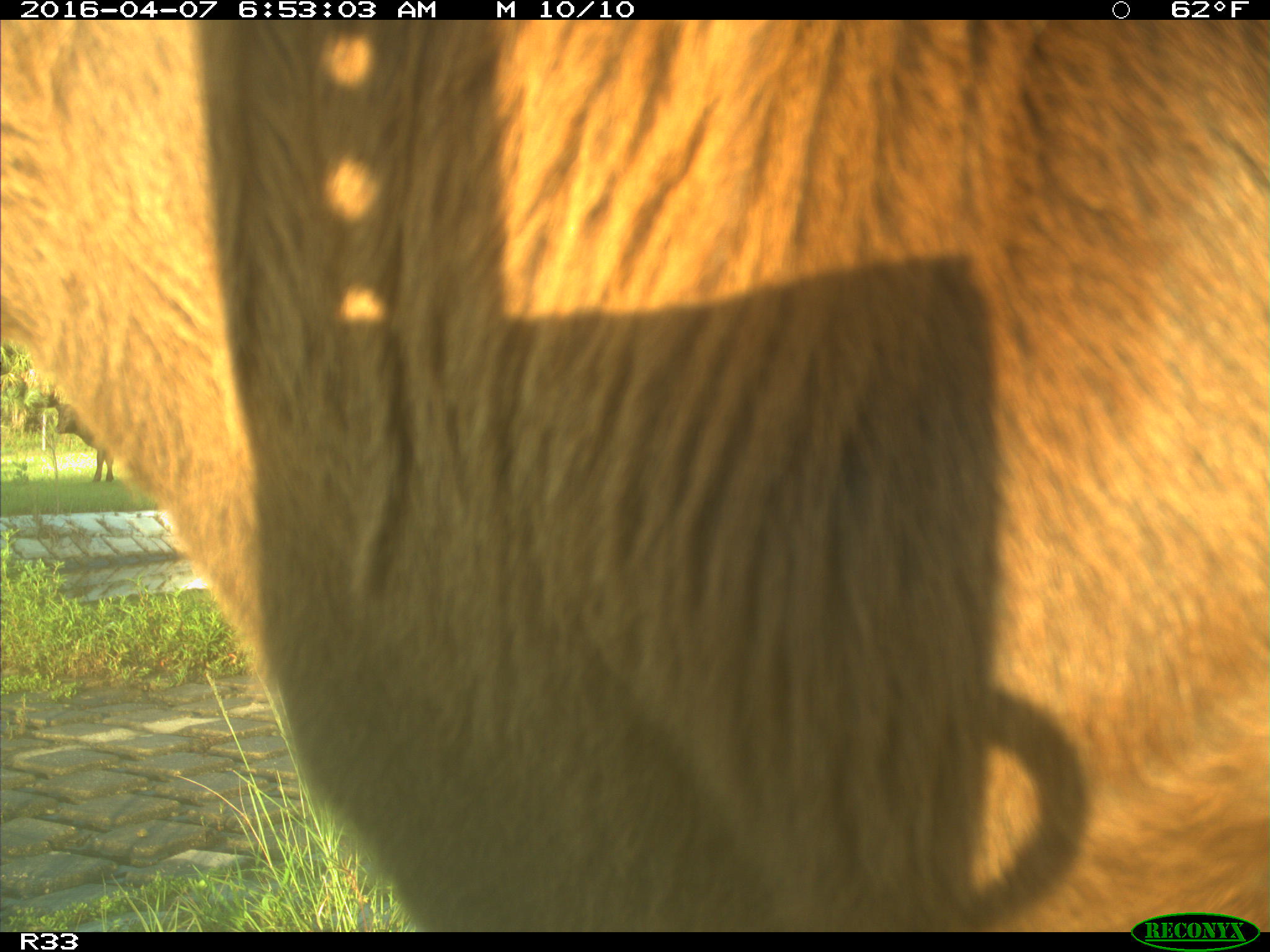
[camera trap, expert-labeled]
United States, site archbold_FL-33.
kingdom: Animalia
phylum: Chordata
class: Mammalia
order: Artiodactyla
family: Bovidae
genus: Bos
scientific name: Bos taurus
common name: domestic cow